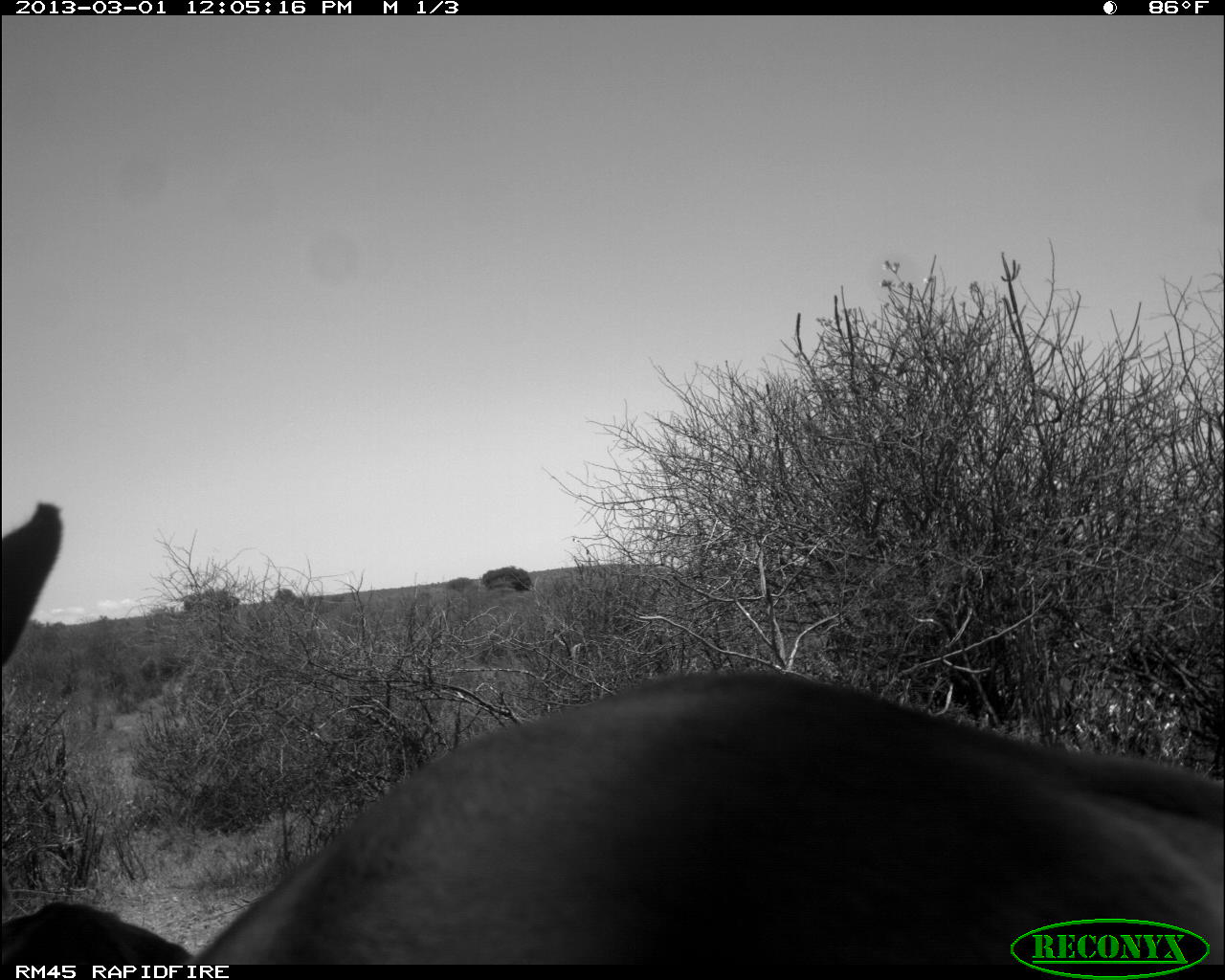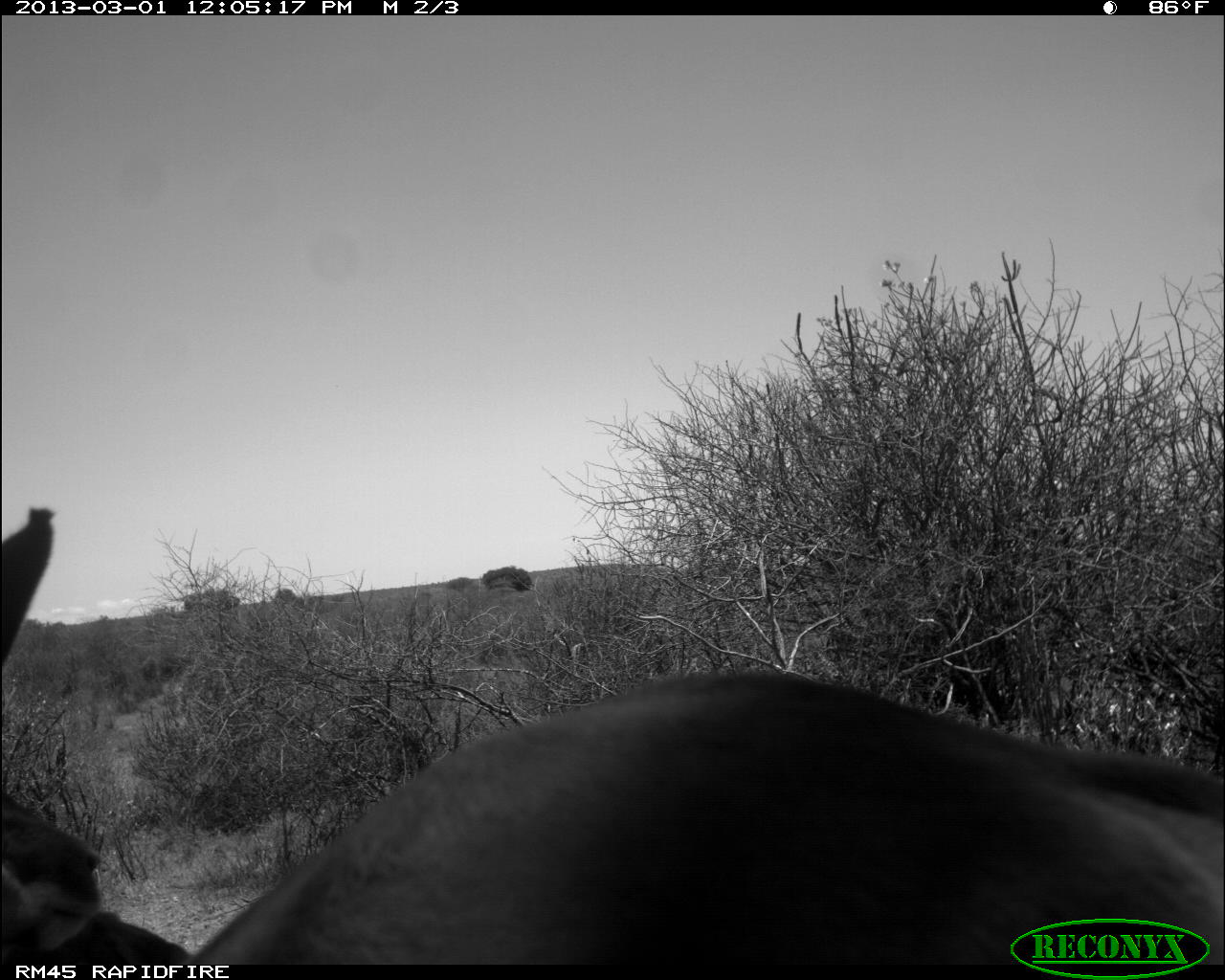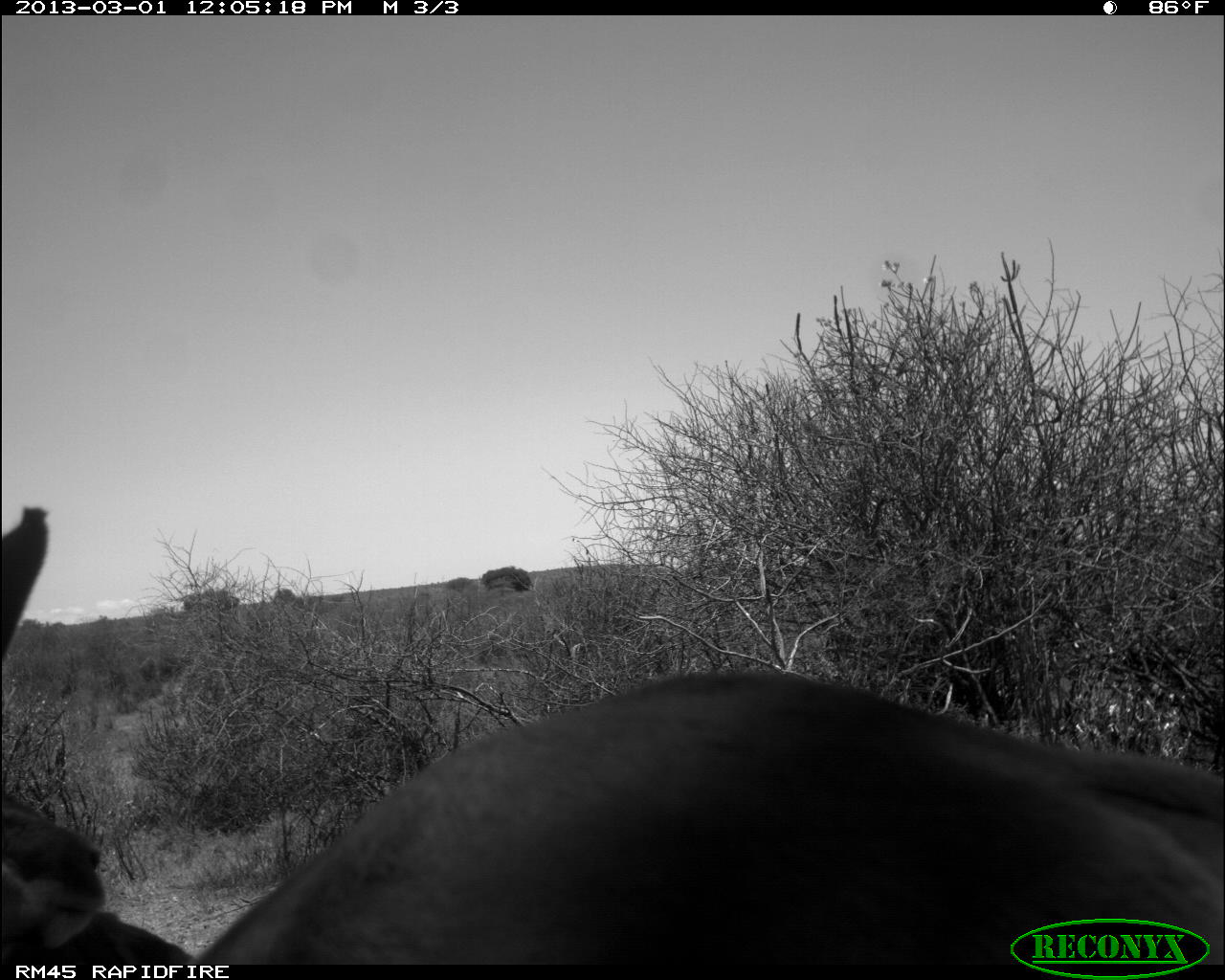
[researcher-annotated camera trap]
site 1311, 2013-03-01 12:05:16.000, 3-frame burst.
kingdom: Animalia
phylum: Chordata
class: Mammalia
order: Artiodactyla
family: Bovidae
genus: Aepyceros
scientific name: Aepyceros melampus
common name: impala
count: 2